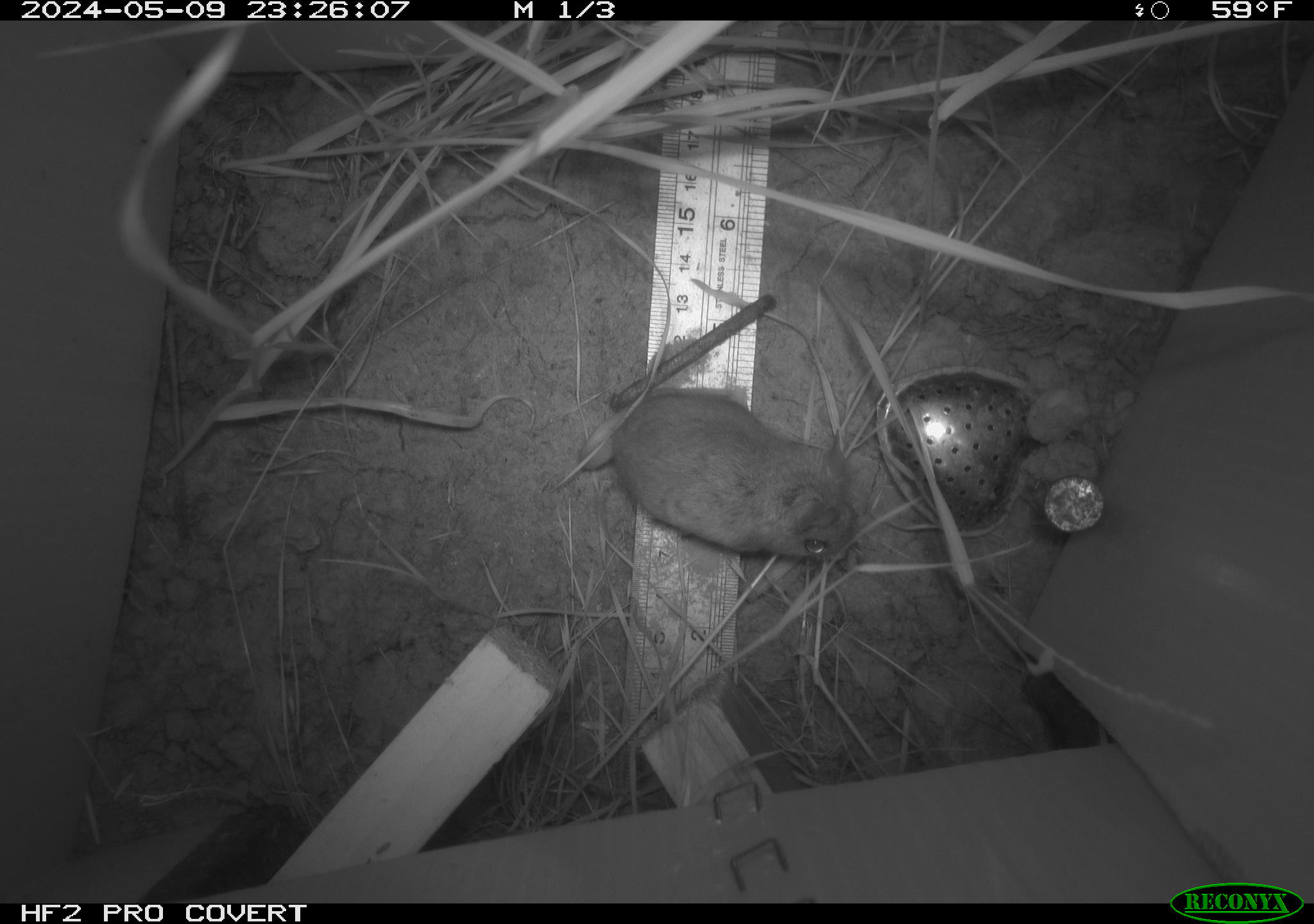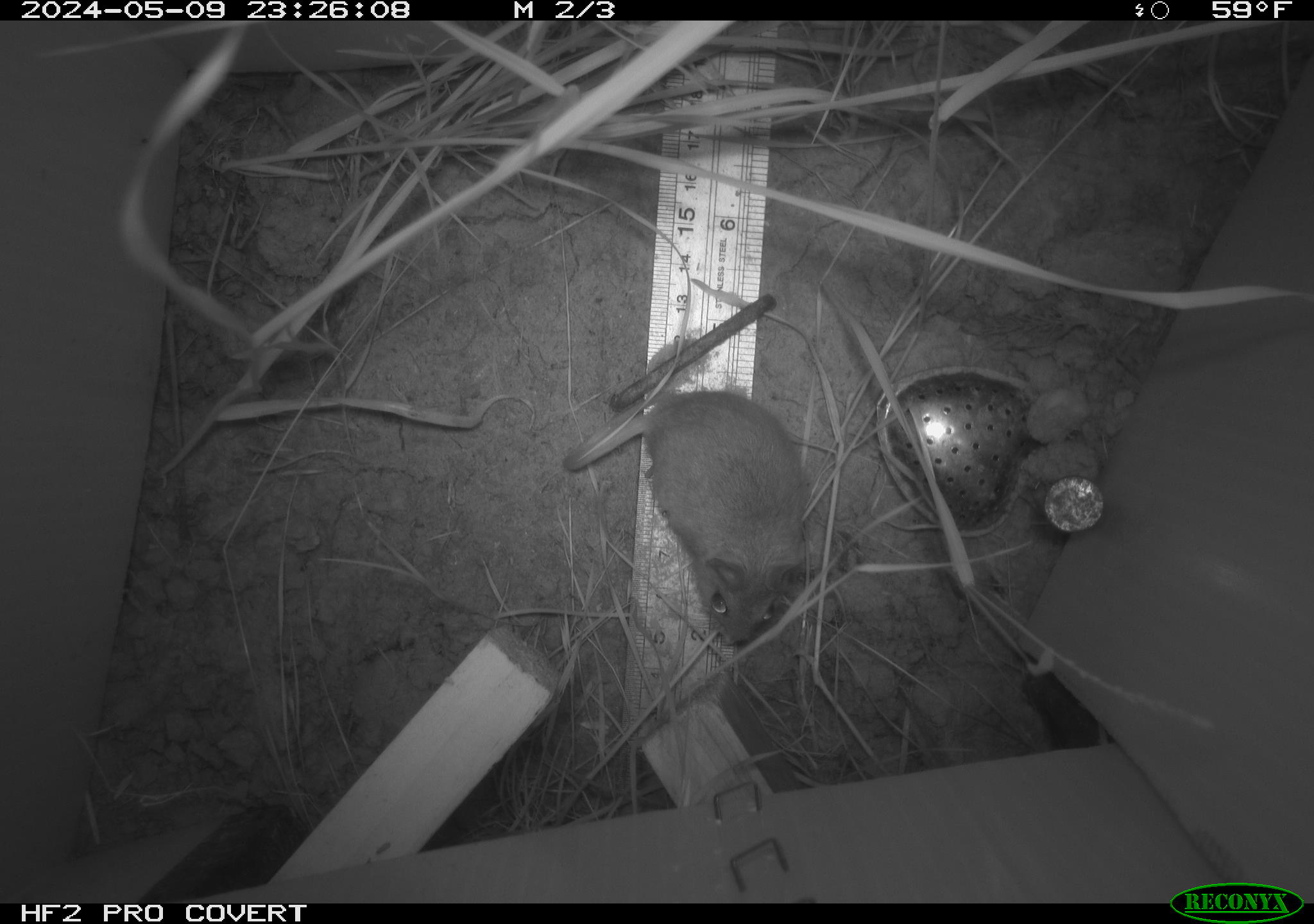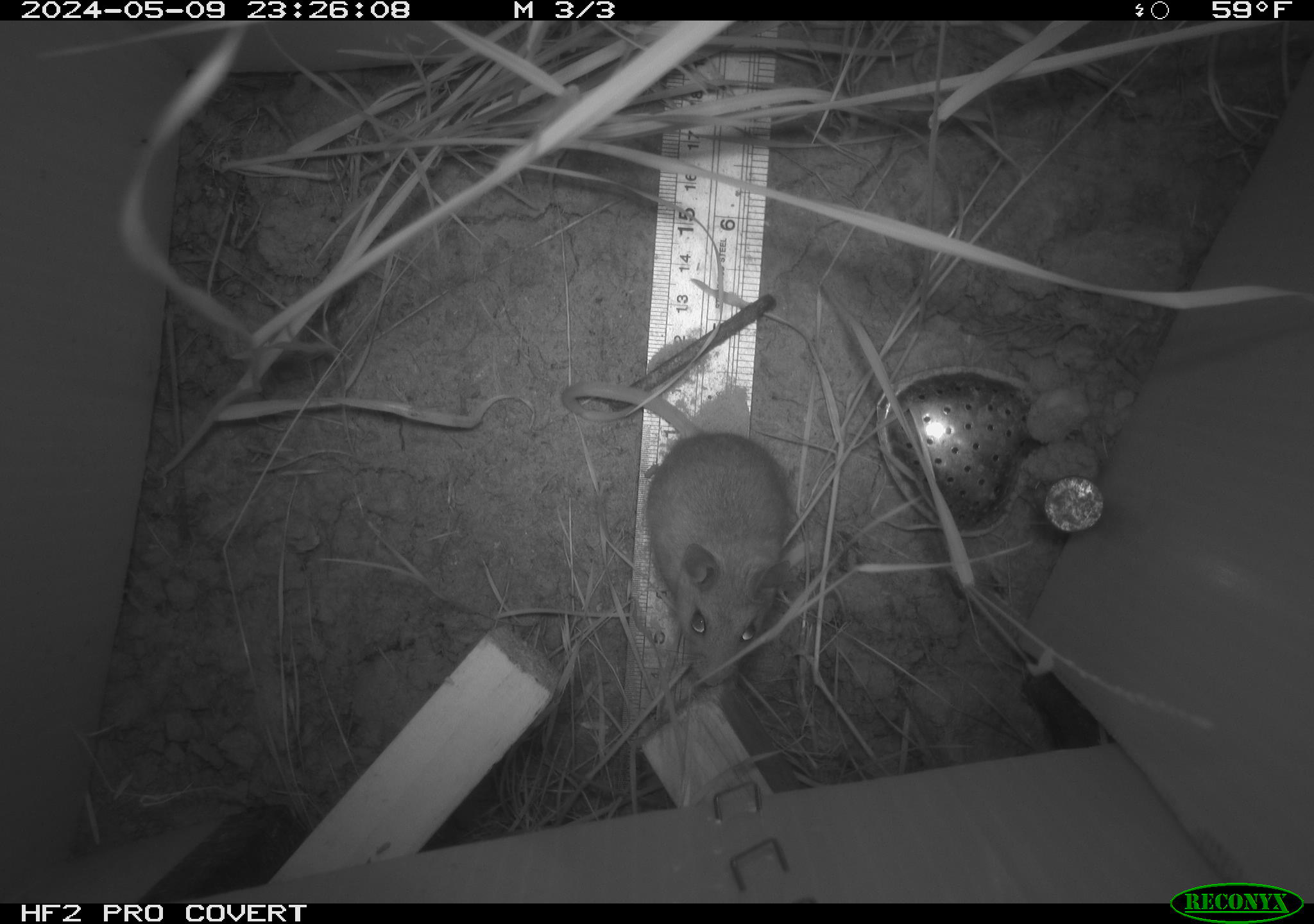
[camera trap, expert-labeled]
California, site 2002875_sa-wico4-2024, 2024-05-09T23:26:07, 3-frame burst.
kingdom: Animalia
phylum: Chordata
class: Mammalia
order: Rodentia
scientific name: Rodentia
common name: rodent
Rodent (Rodentia).